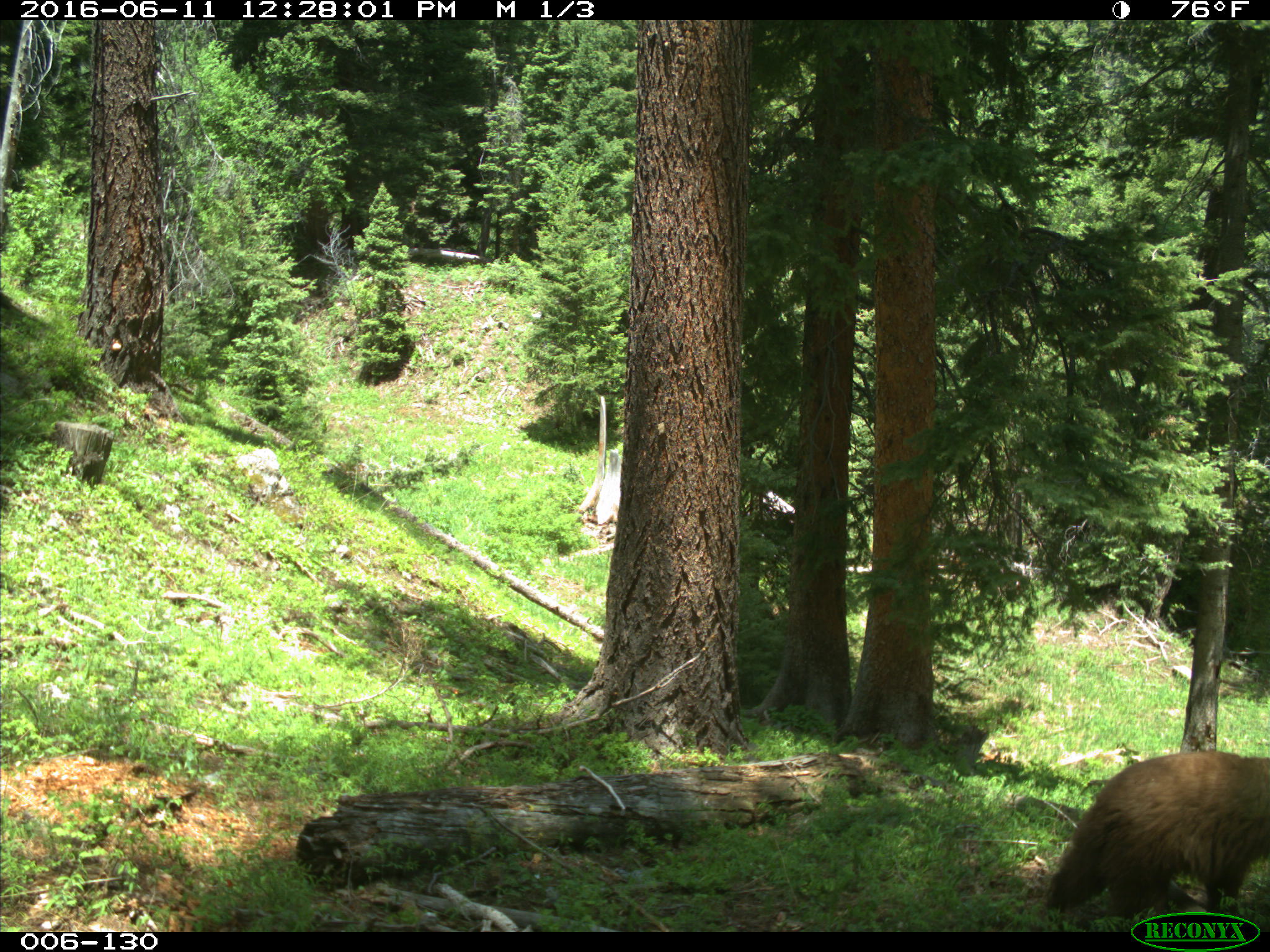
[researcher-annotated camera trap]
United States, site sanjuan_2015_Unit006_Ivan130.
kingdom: Animalia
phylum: Chordata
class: Mammalia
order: Carnivora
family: Ursidae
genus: Ursus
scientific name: Ursus americanus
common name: american black bear